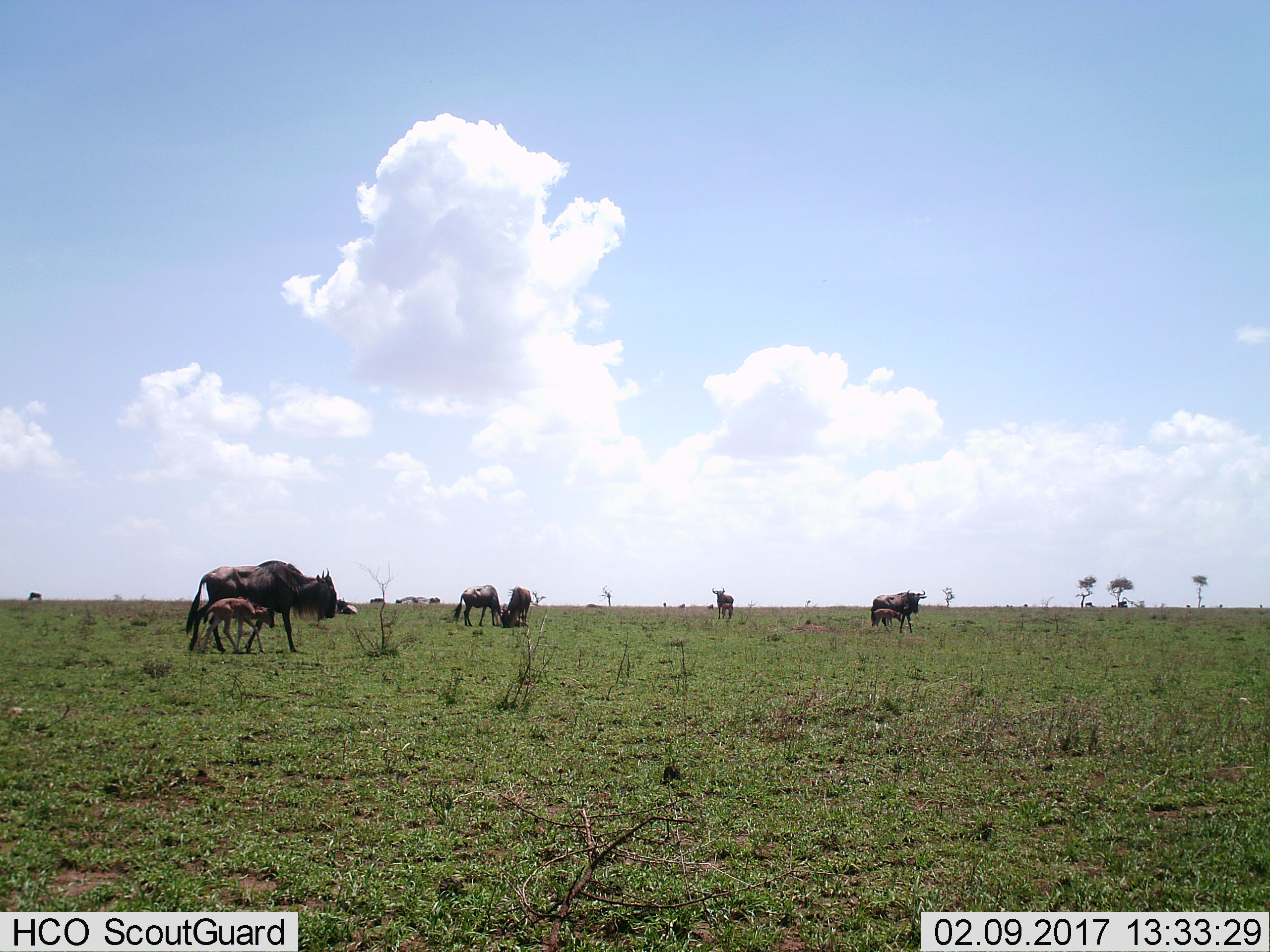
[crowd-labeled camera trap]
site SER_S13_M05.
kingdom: Animalia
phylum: Chordata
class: Mammalia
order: Artiodactyla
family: Bovidae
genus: Connochaetes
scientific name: Connochaetes taurinus taurinus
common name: blue wildebeest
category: wildebeestblue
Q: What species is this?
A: Wildebeestblue (blue wildebeest) (Connochaetes taurinus taurinus).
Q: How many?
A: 8.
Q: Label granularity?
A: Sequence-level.